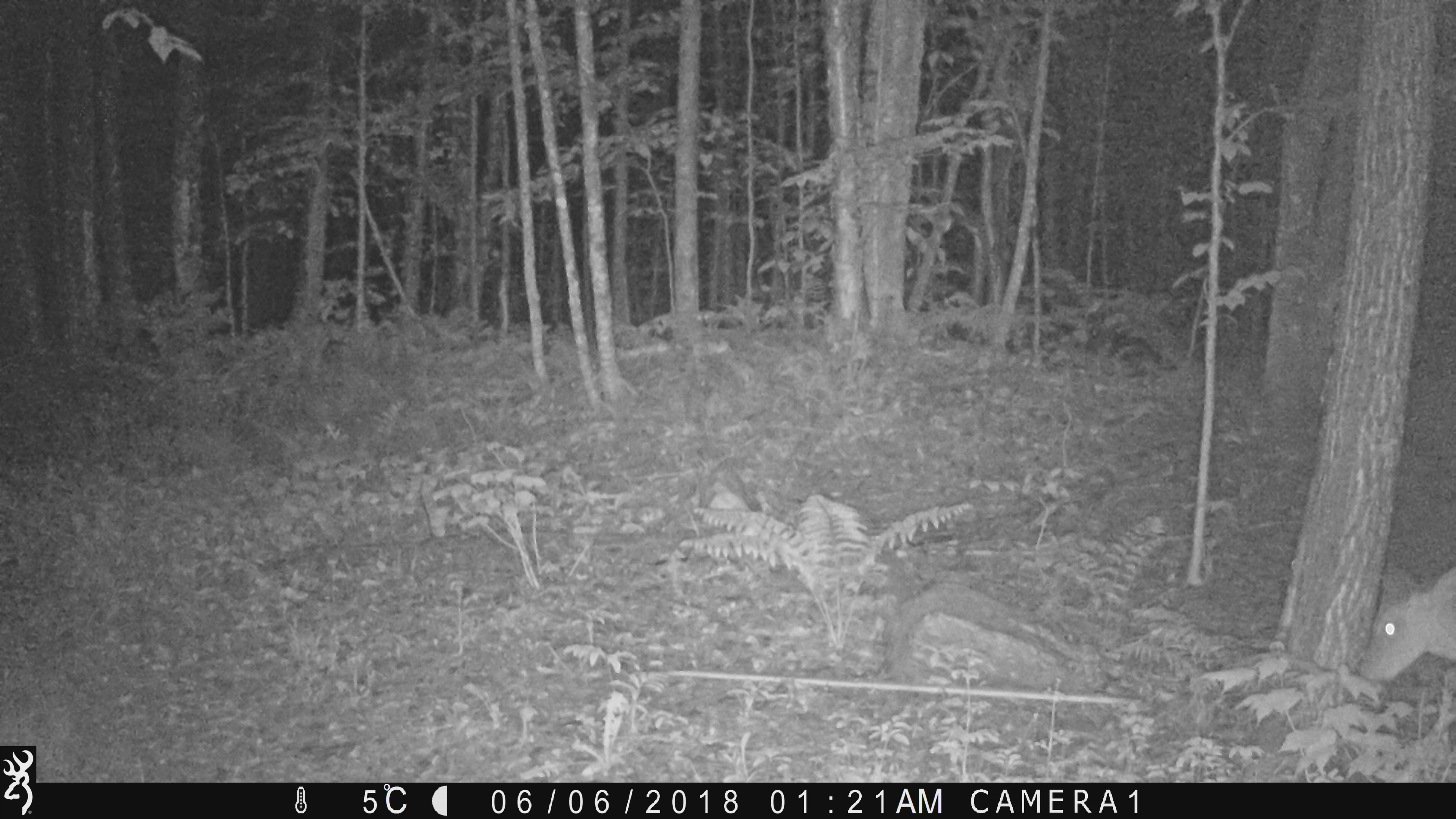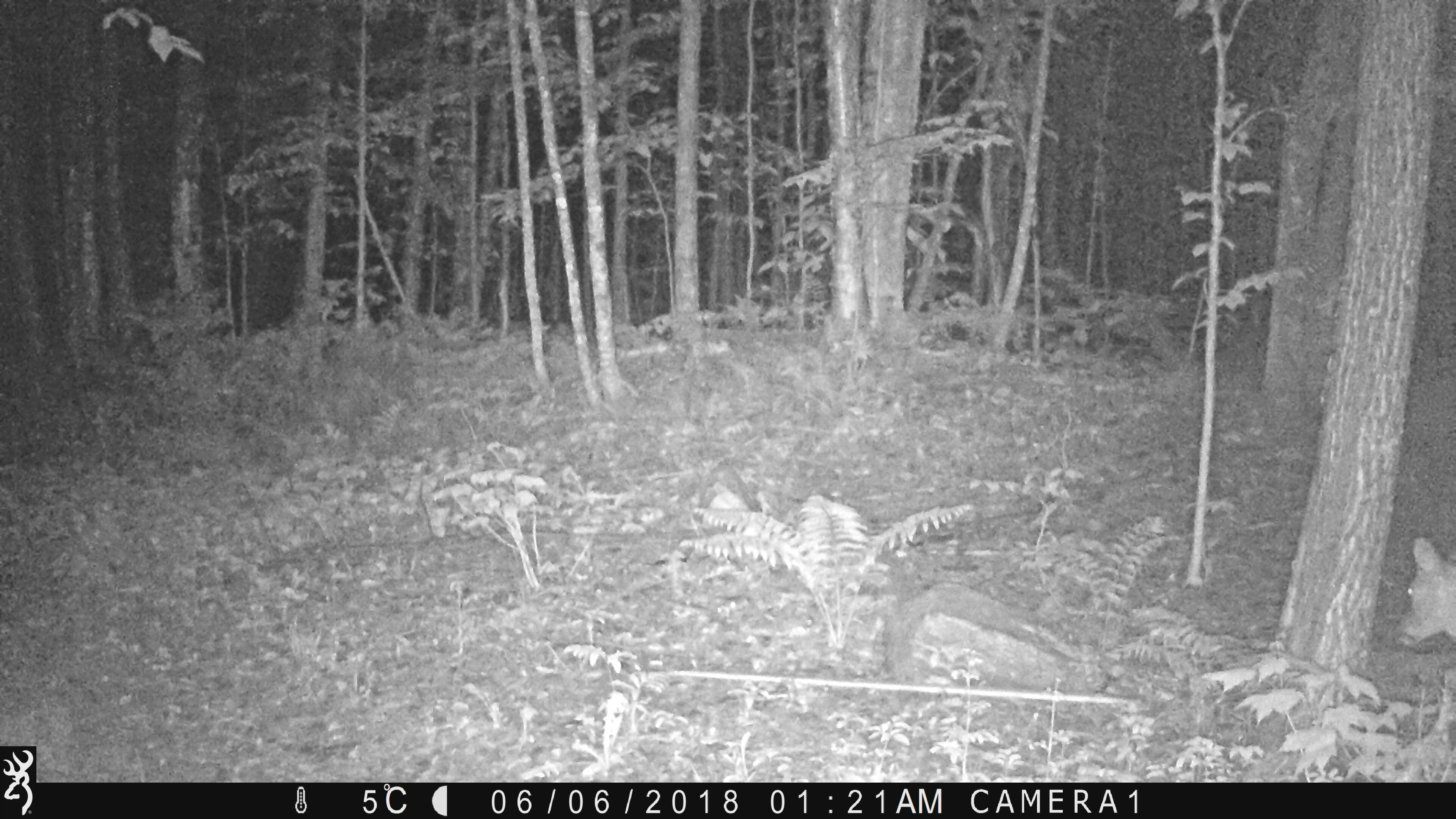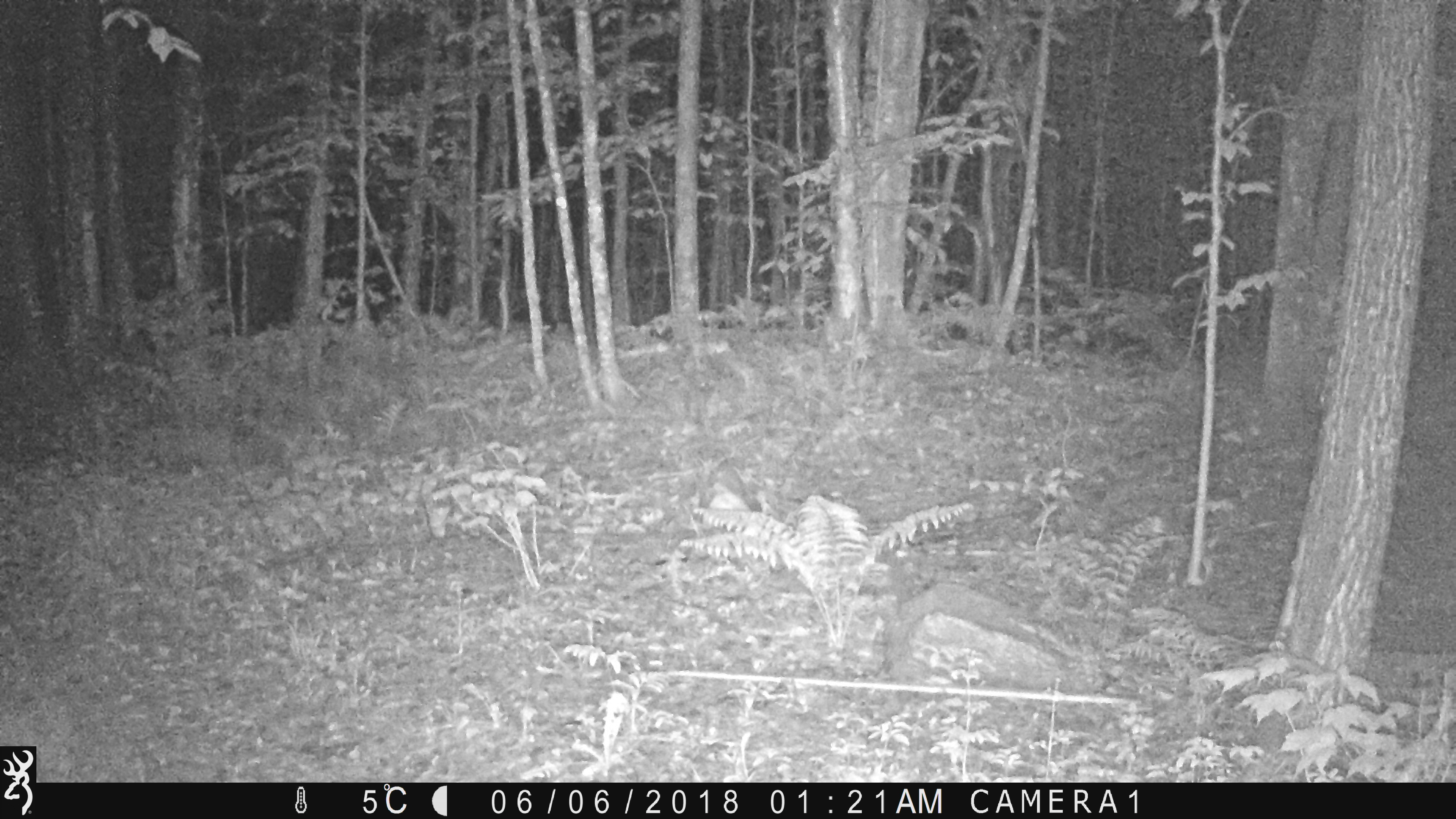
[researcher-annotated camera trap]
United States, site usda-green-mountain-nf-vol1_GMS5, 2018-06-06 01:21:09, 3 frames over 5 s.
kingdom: Animalia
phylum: Chordata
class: Mammalia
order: Artiodactyla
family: Cervidae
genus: Odocoileus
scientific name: Odocoileus virginianus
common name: white-tailed deer